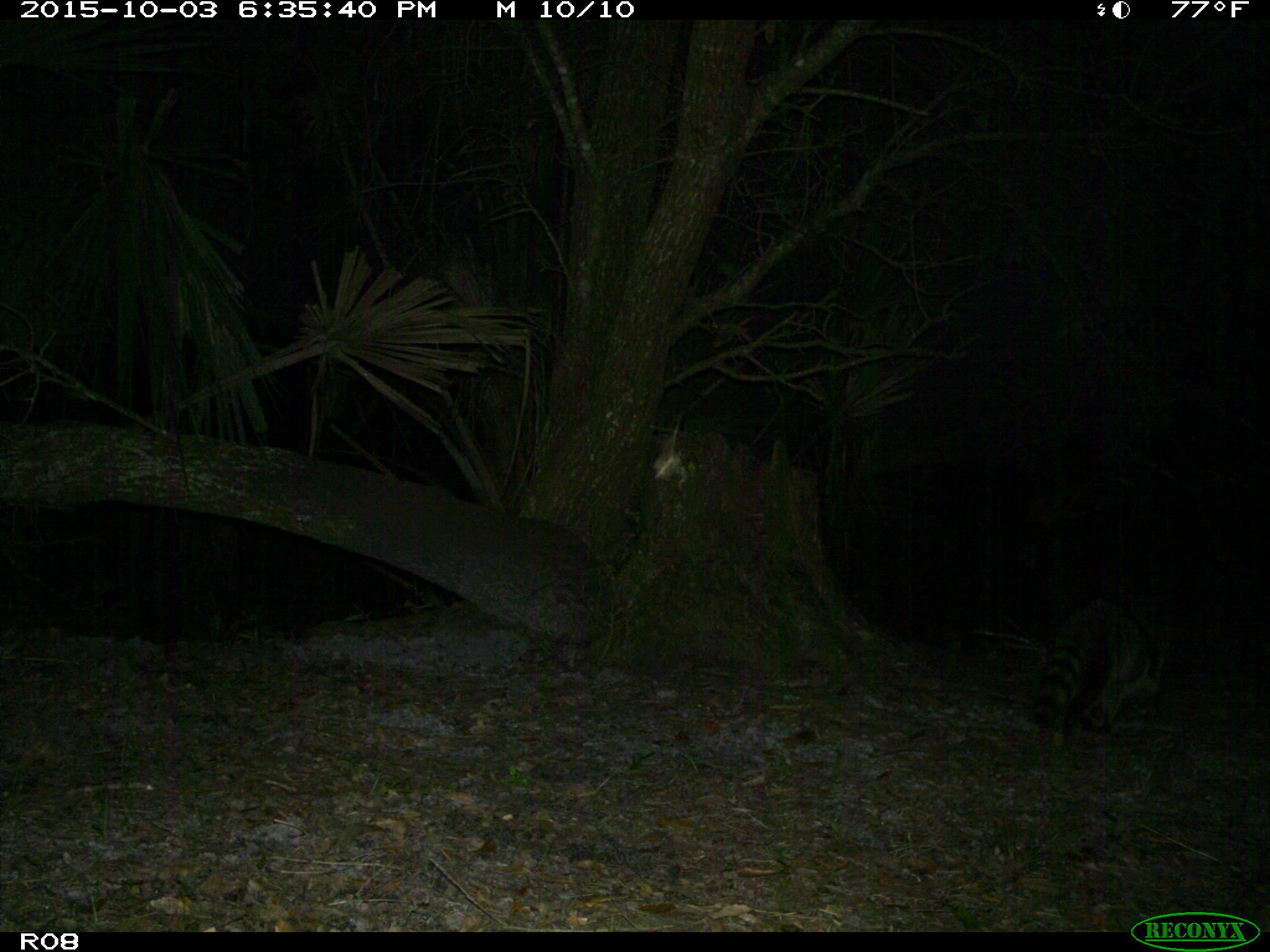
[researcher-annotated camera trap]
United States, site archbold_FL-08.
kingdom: Animalia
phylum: Chordata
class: Mammalia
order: Carnivora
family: Procyonidae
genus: Procyon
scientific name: Procyon lotor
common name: common raccoon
Procyon lotor (common raccoon).